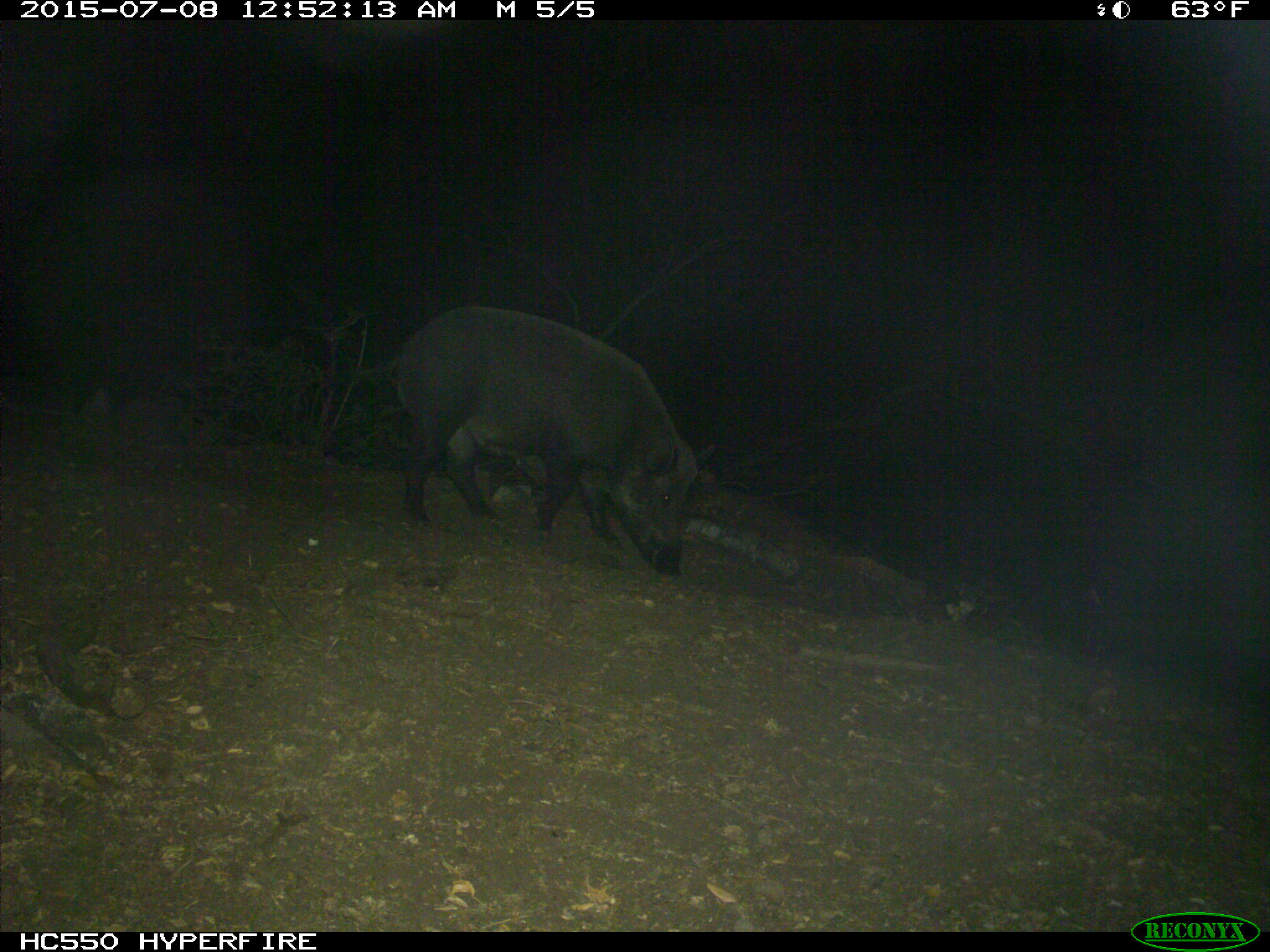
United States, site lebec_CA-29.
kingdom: Animalia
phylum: Chordata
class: Mammalia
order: Artiodactyla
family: Suidae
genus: Sus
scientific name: Sus scrofa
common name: wild boar